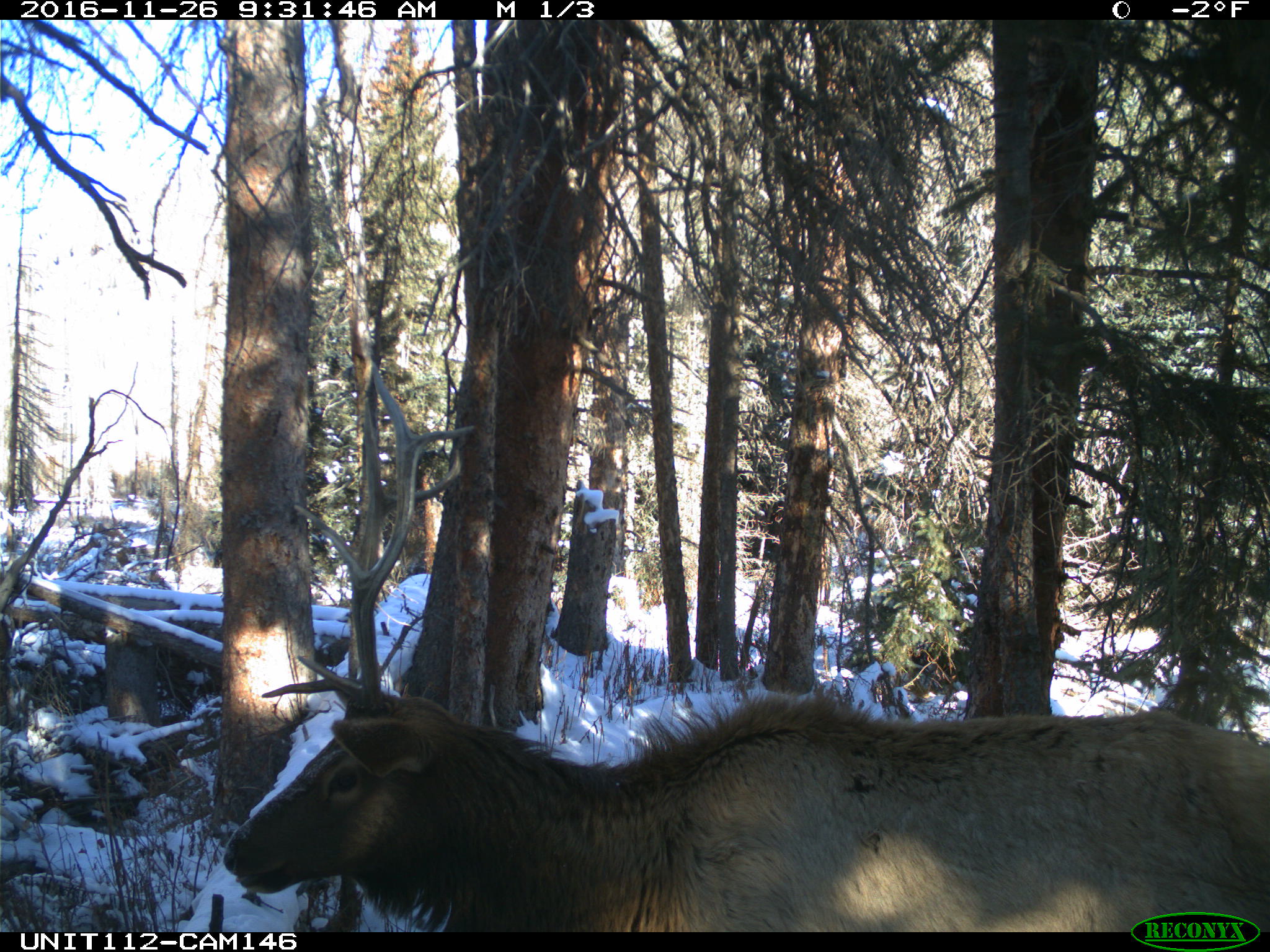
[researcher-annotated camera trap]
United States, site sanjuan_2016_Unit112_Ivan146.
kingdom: Animalia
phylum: Chordata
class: Mammalia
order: Artiodactyla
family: Cervidae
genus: Cervus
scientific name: Cervus elaphus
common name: red deer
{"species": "Cervus elaphus (red deer)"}